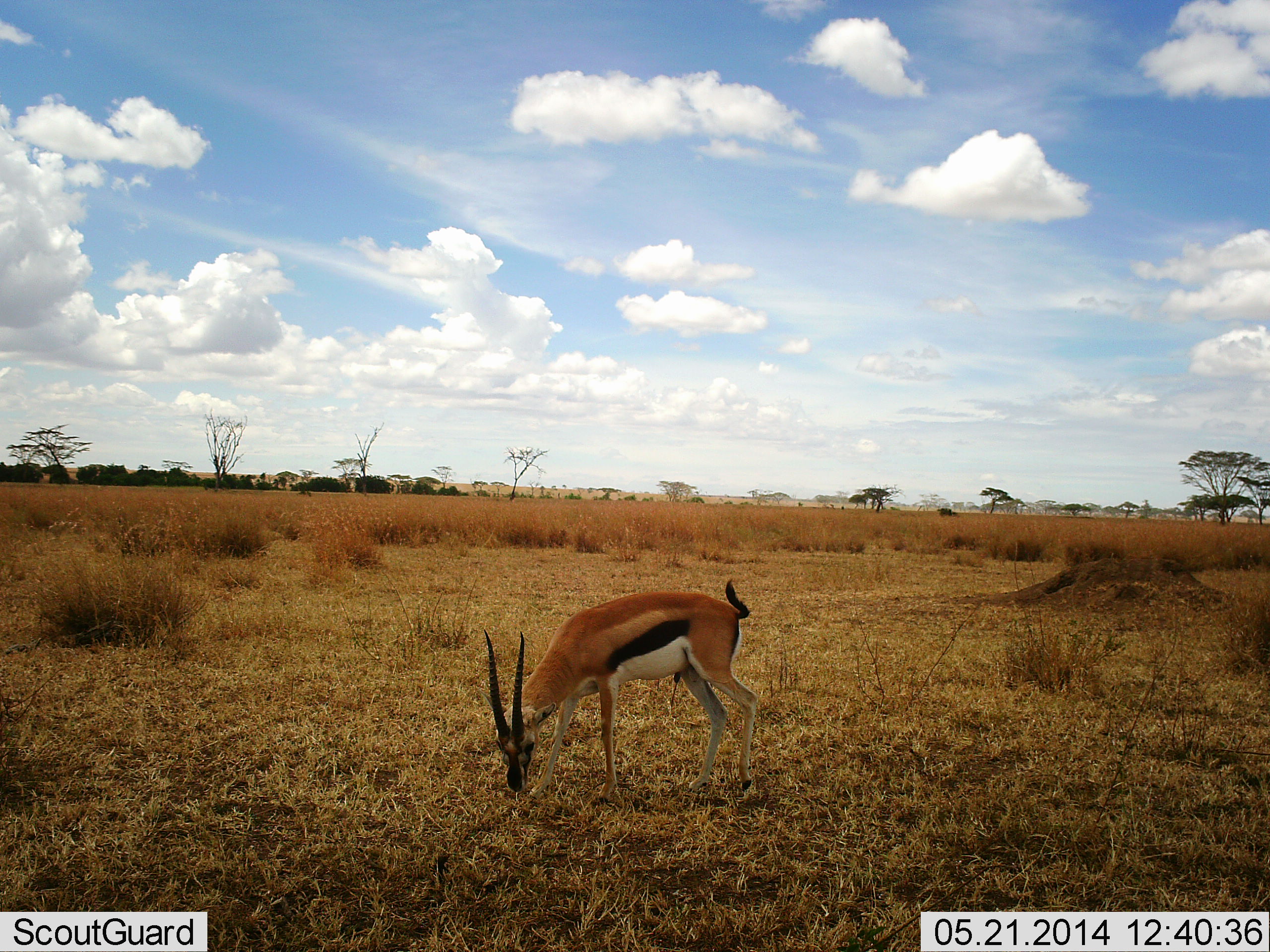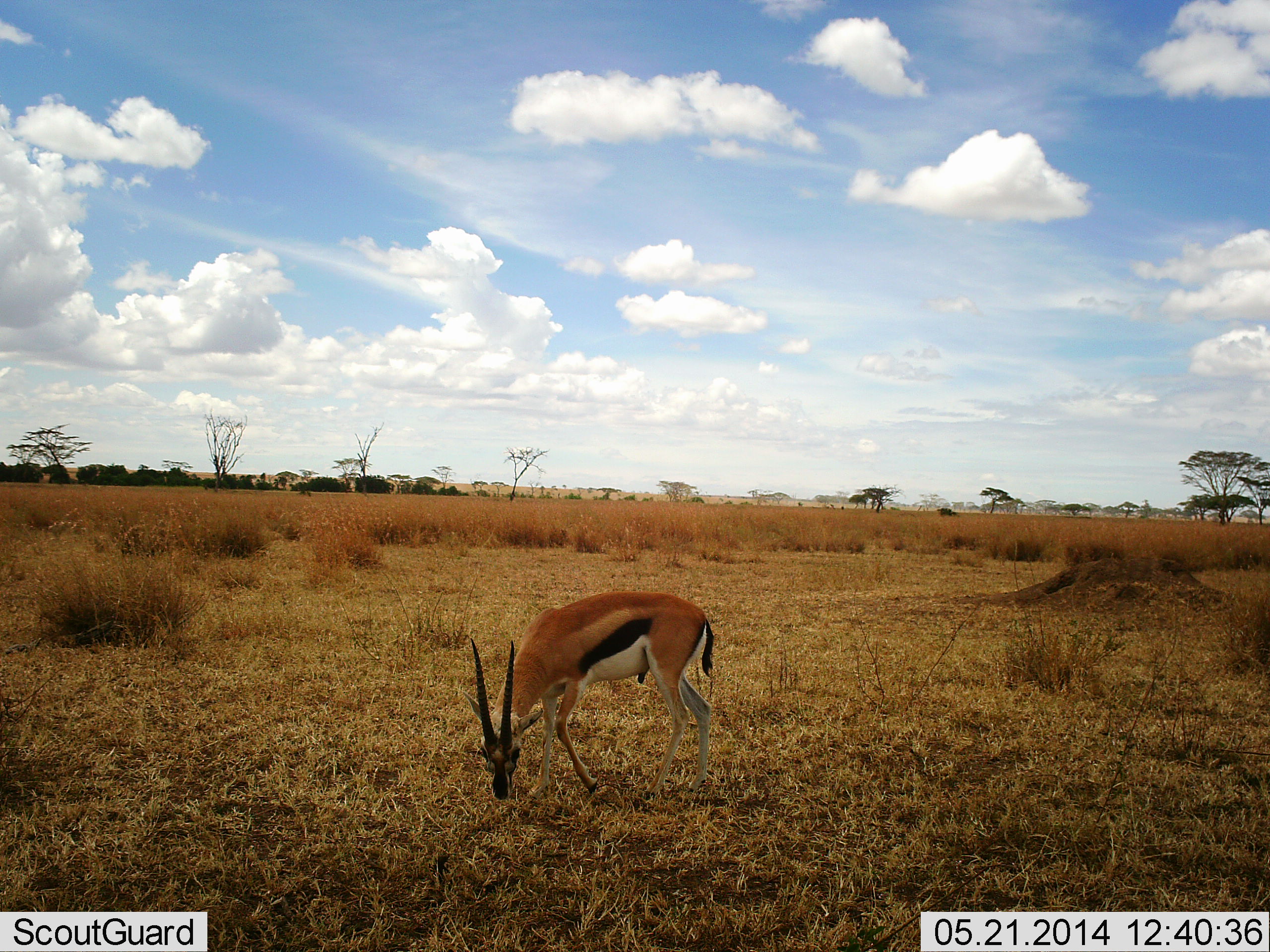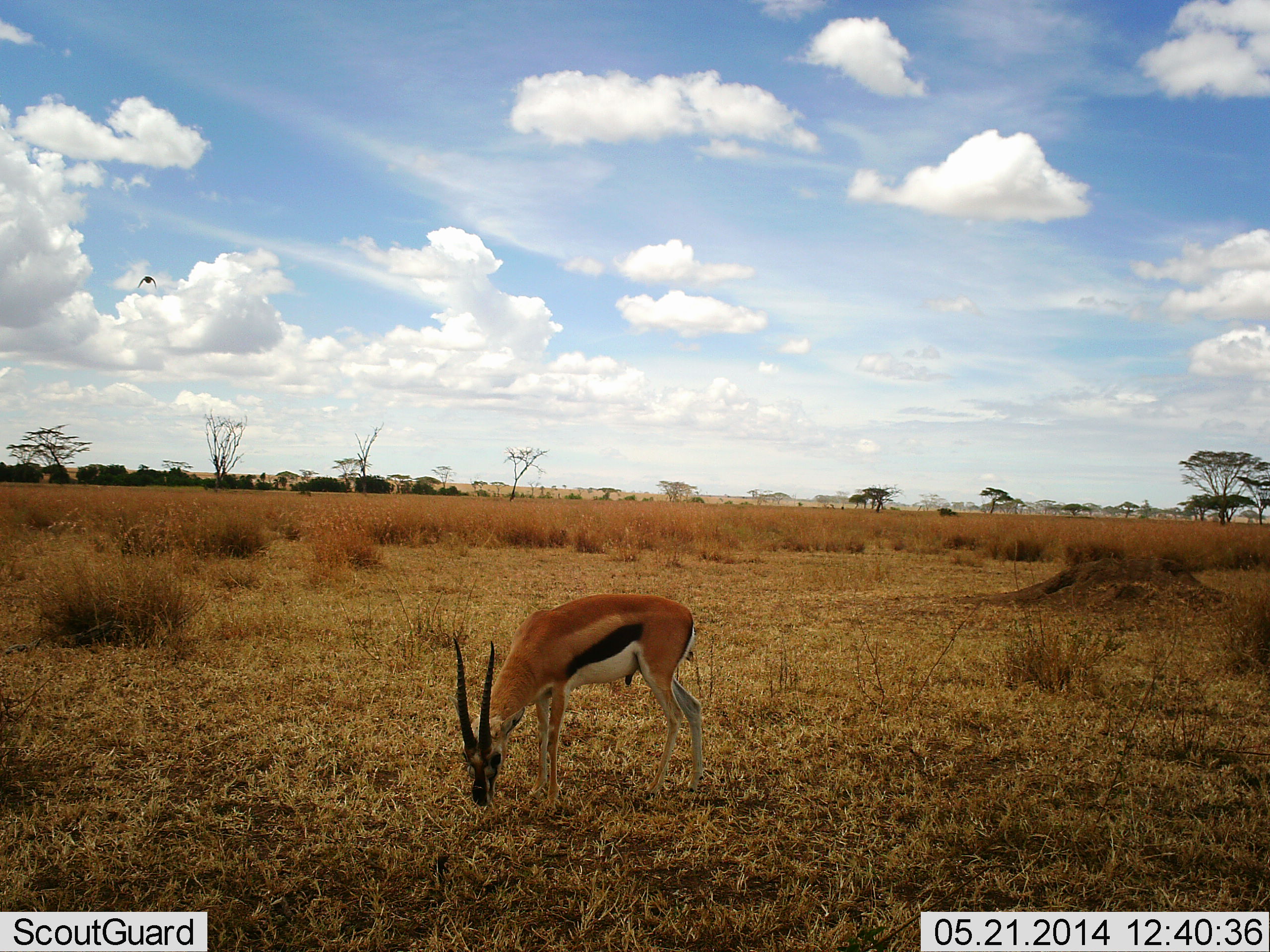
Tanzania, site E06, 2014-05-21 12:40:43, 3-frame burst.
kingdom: Animalia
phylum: Chordata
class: Mammalia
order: Artiodactyla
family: Bovidae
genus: Eudorcas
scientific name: Eudorcas thomsonii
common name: thomson's gazelle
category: gazellethomsons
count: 1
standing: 15%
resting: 0%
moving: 0%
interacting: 0%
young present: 0%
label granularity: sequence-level